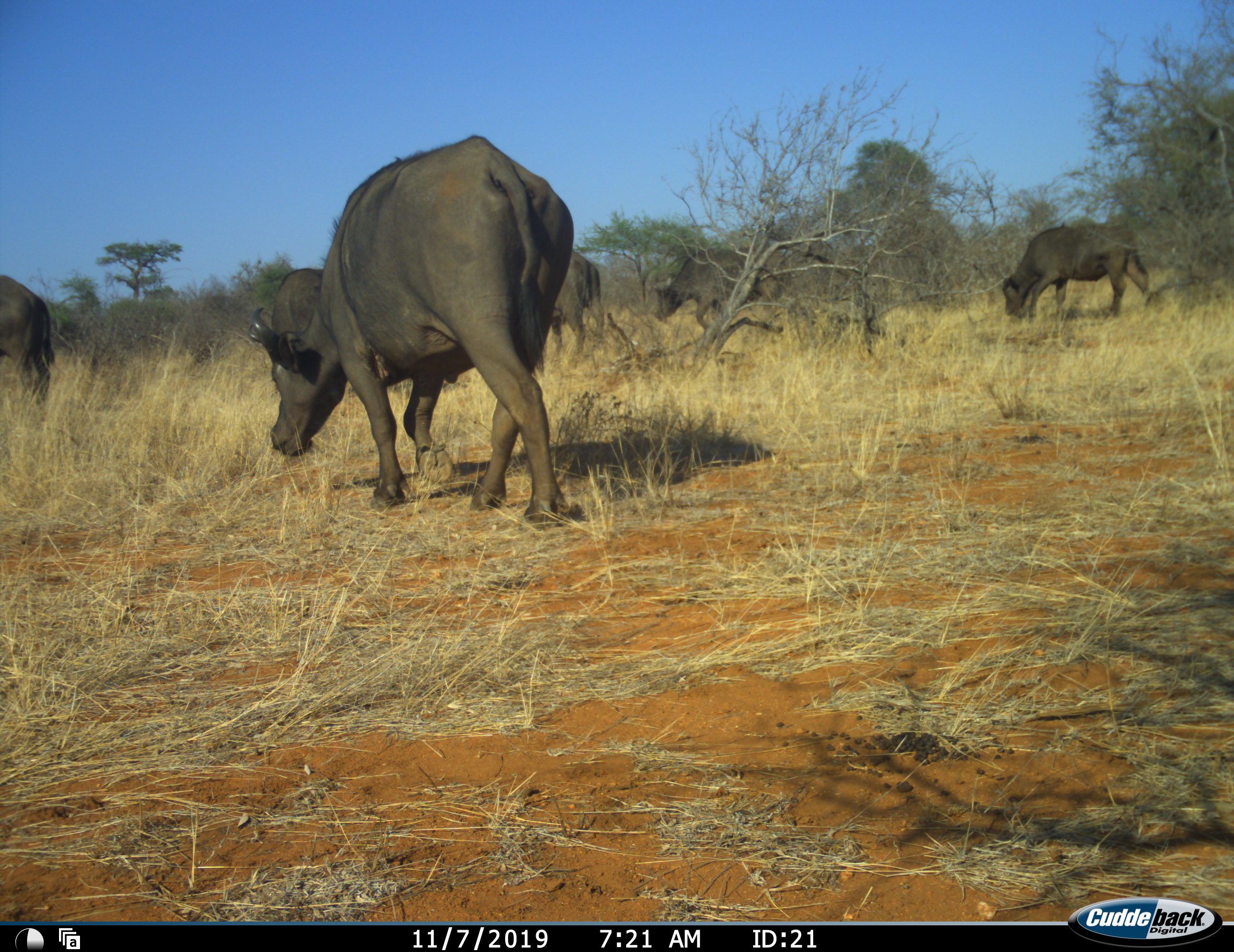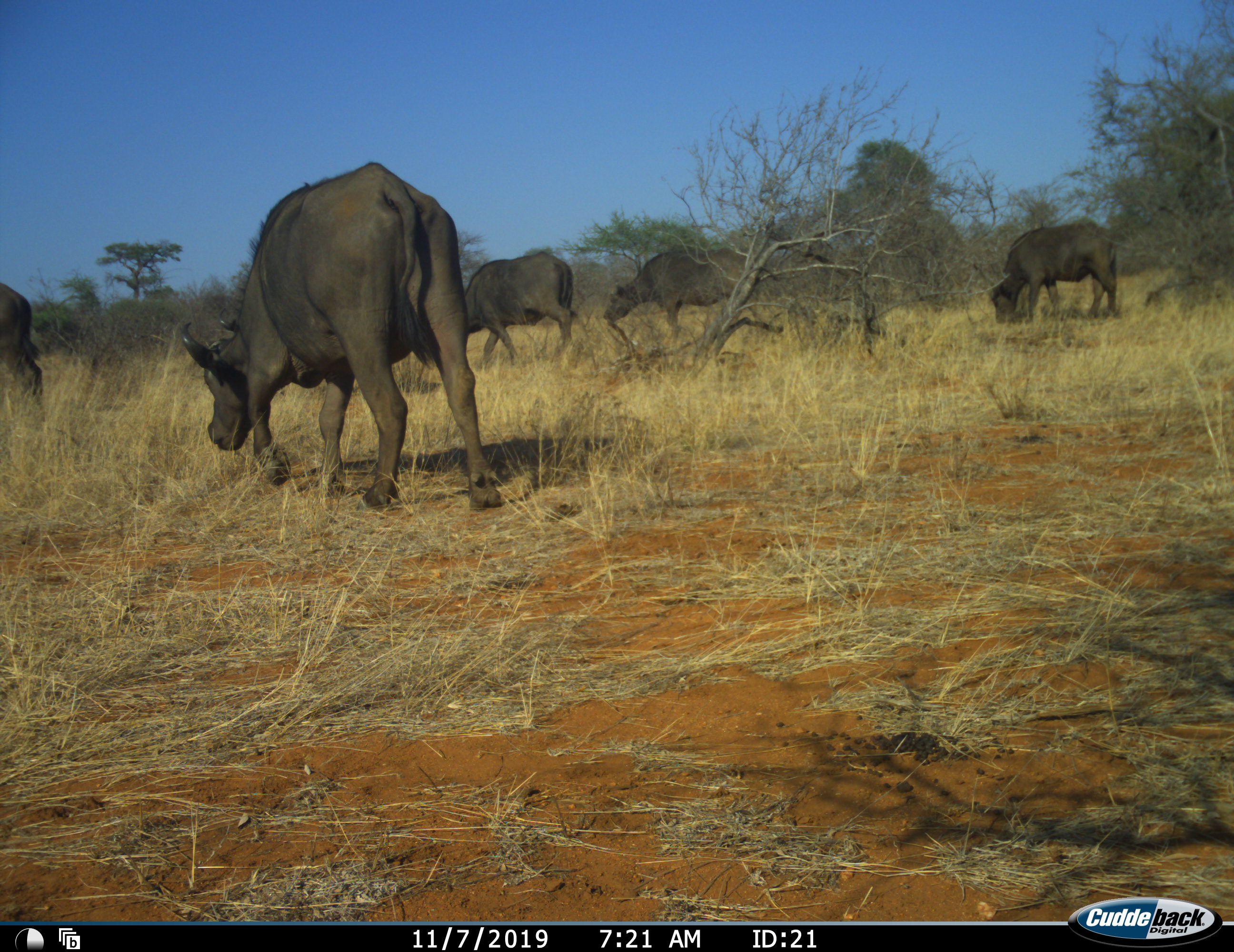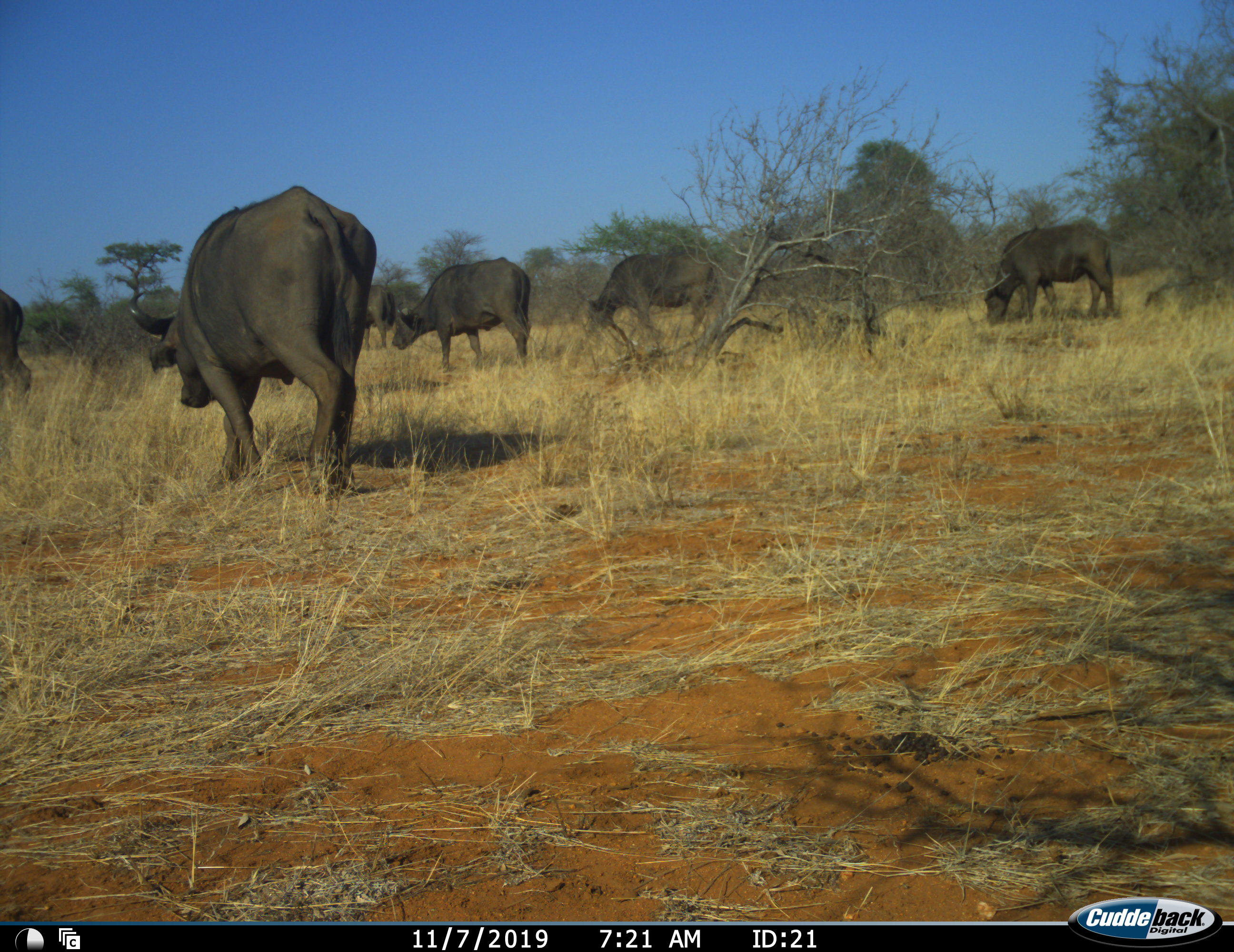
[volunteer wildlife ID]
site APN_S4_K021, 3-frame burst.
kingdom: Animalia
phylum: Chordata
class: Mammalia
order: Artiodactyla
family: Bovidae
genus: Syncerus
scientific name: Syncerus caffer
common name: african buffalo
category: buffalo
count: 6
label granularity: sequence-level